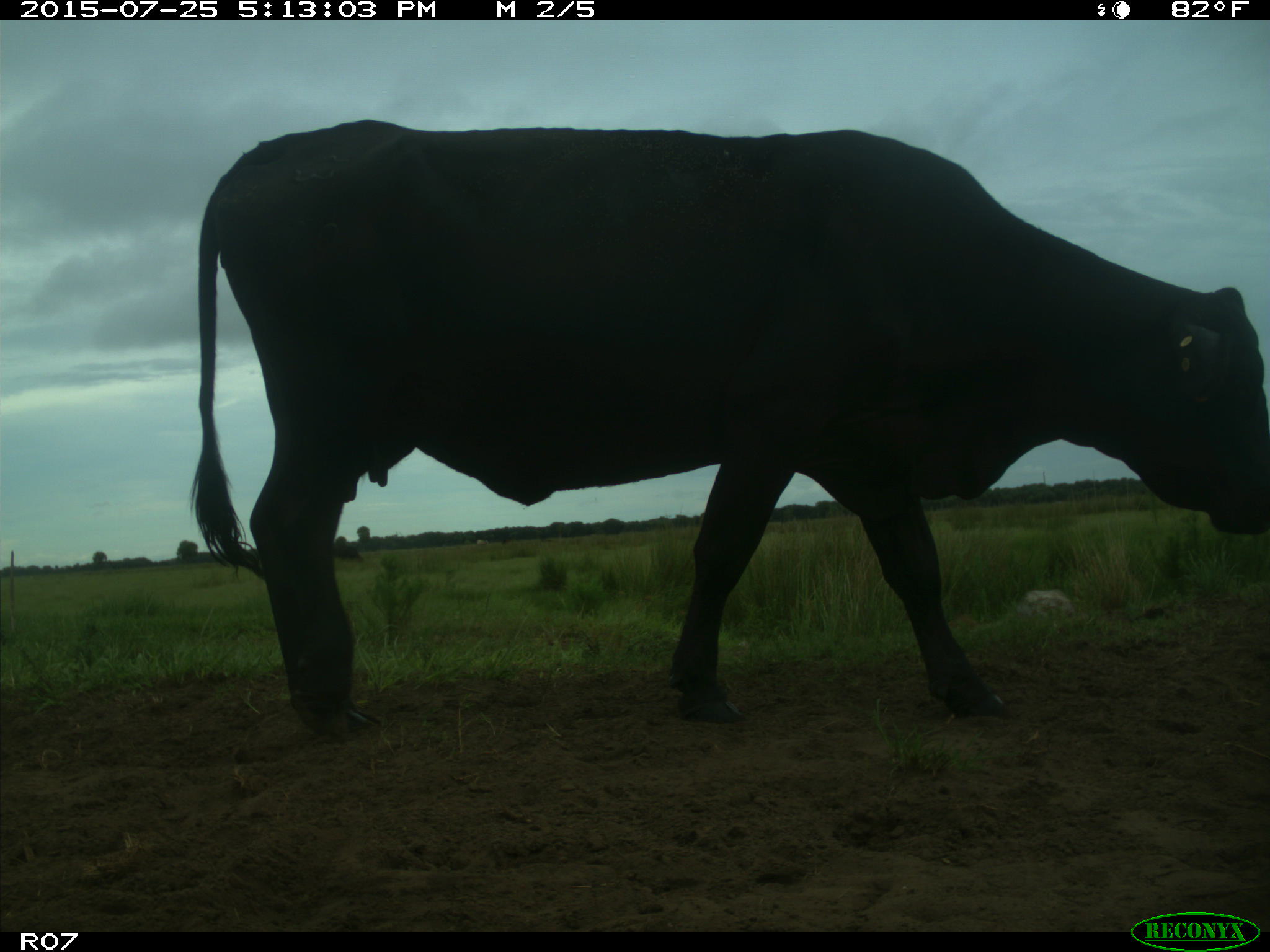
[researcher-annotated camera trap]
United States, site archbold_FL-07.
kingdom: Animalia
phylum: Chordata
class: Mammalia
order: Artiodactyla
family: Bovidae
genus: Bos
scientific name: Bos taurus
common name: domestic cow